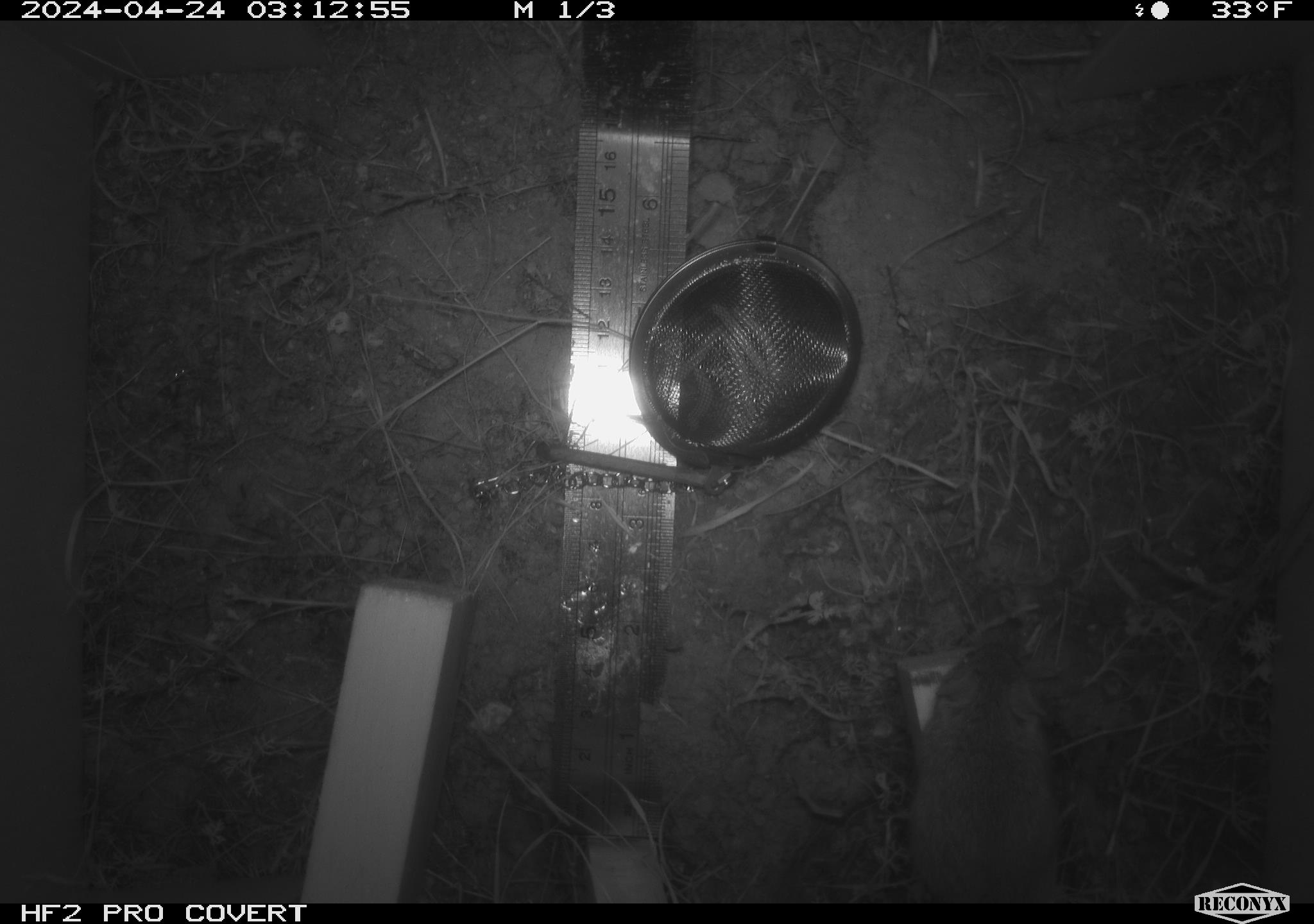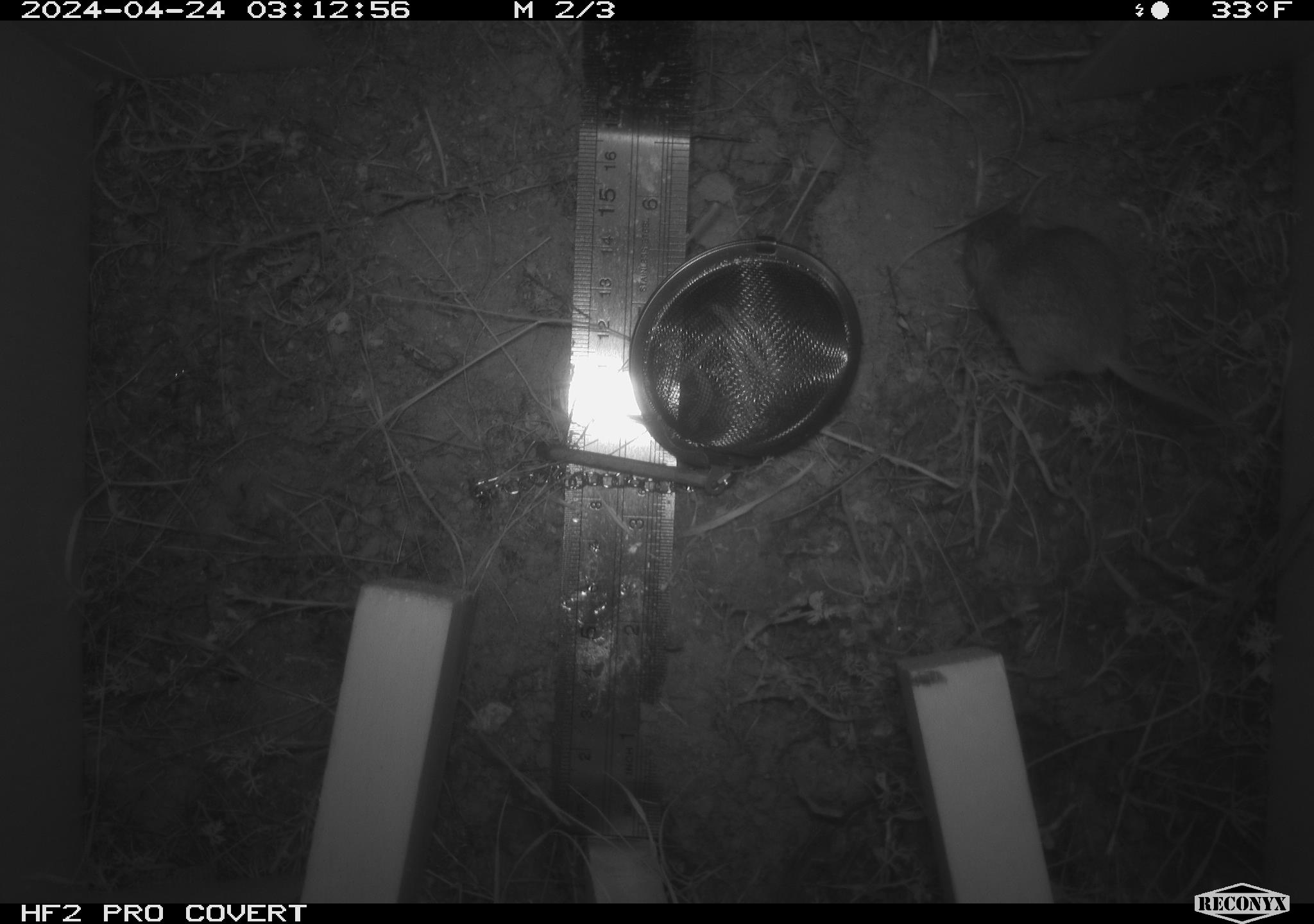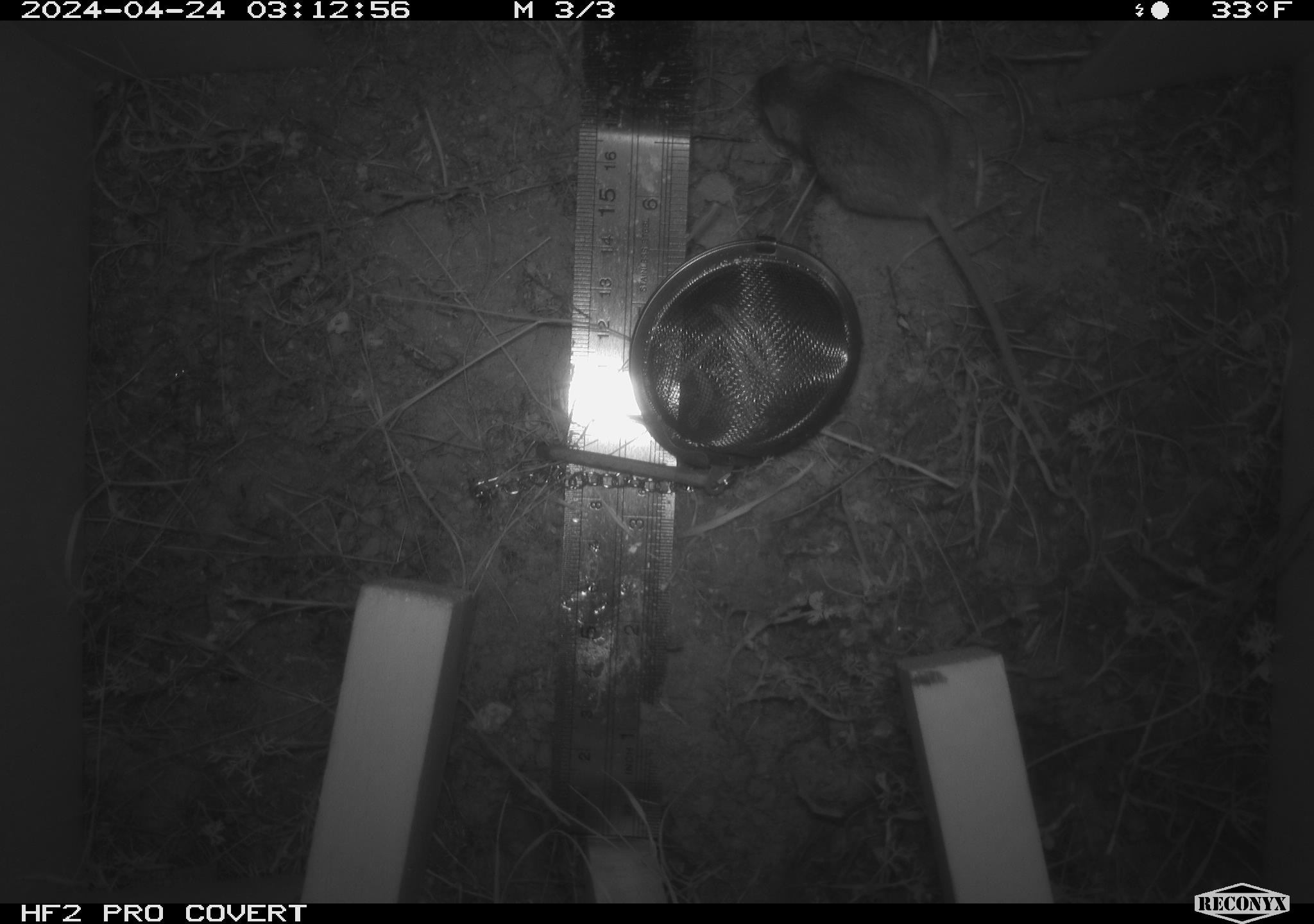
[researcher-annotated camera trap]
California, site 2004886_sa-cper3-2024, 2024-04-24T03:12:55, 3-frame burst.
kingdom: Animalia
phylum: Chordata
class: Mammalia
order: Rodentia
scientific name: Rodentia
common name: rodent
Rodent (Rodentia).